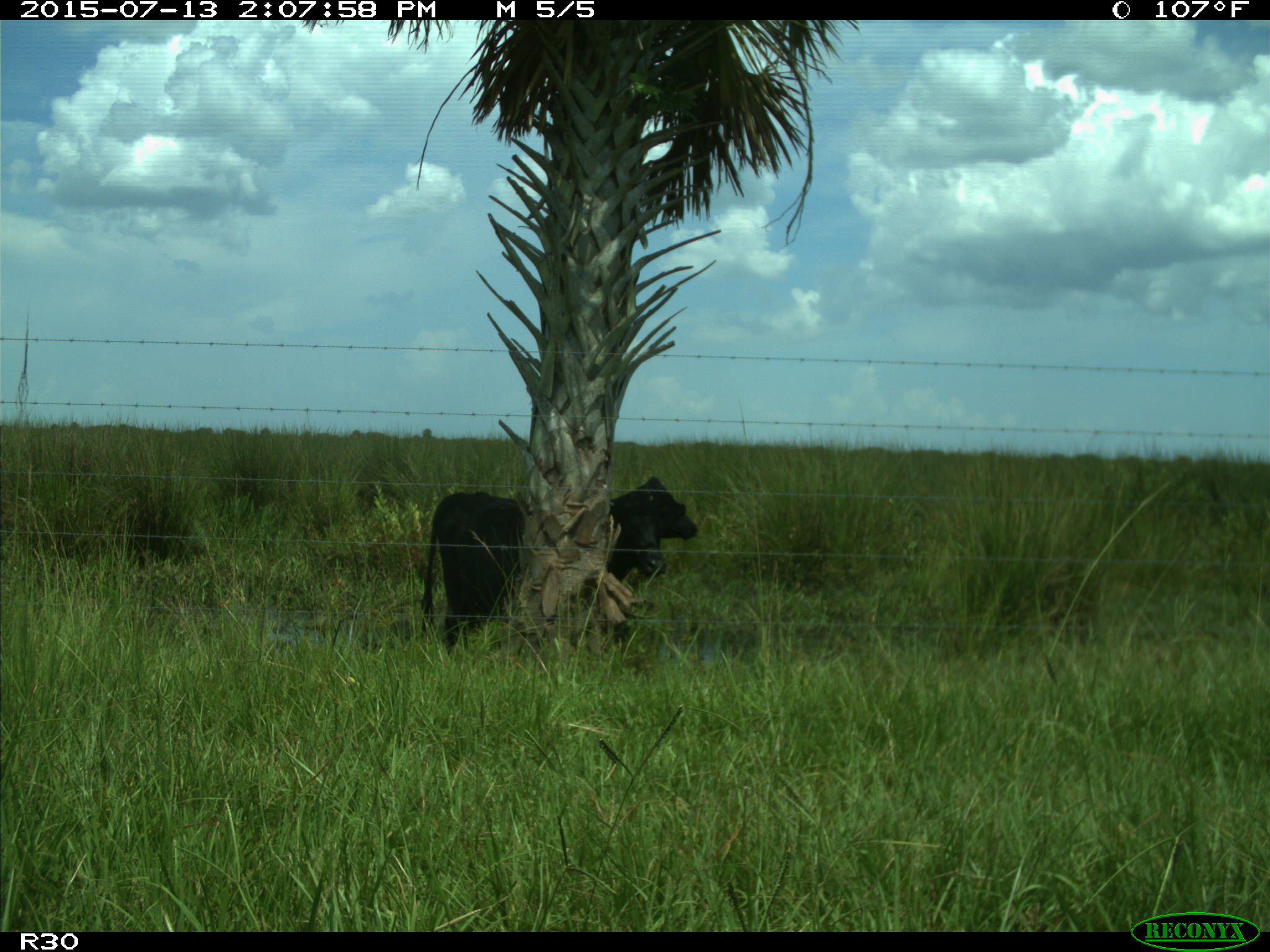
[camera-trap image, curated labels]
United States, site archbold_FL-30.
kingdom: Animalia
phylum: Chordata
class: Mammalia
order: Artiodactyla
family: Bovidae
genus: Bos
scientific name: Bos taurus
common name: domestic cow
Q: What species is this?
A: Bos taurus (domestic cow).